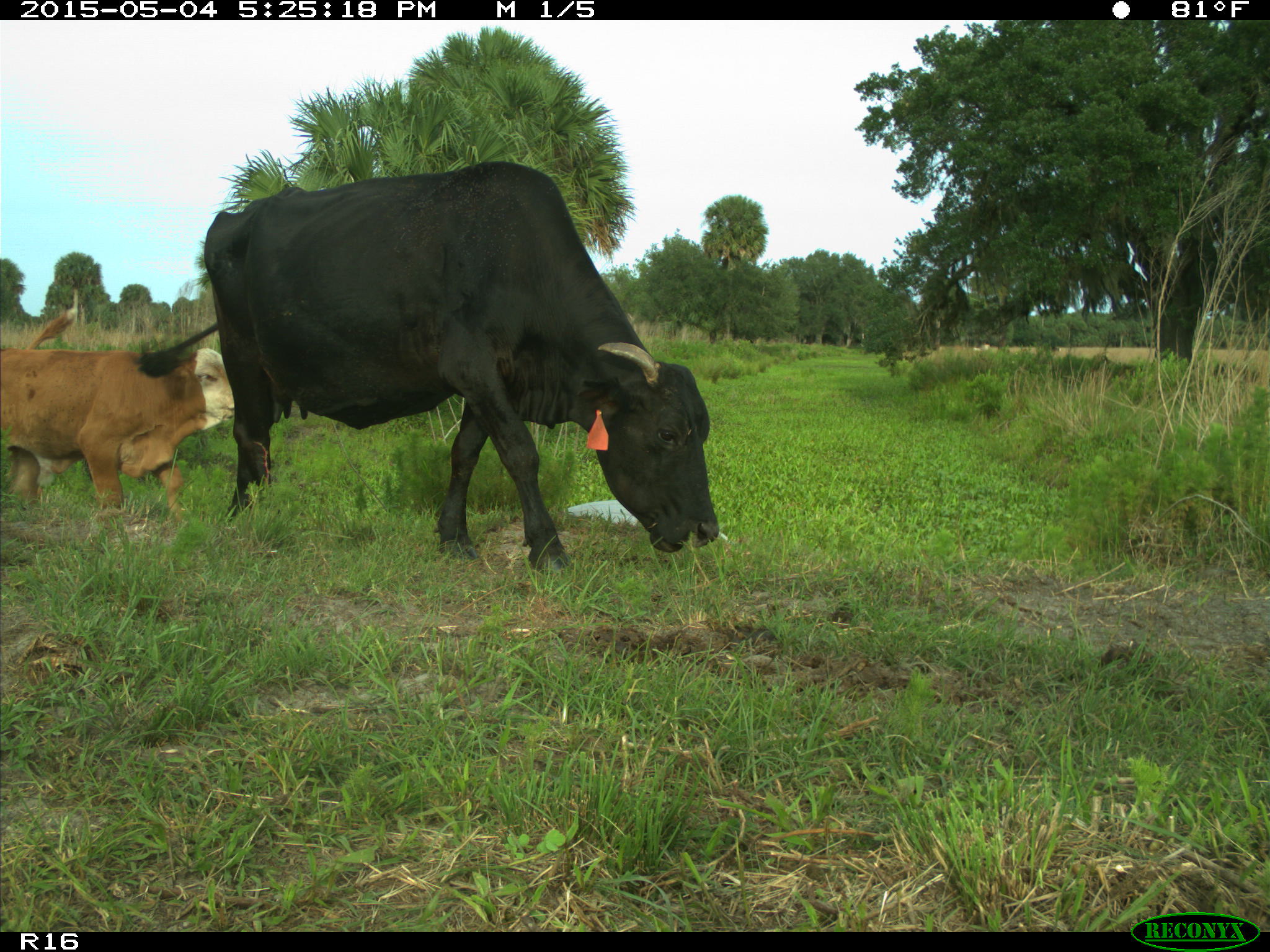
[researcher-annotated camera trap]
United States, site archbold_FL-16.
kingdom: Animalia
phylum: Chordata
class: Mammalia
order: Artiodactyla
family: Bovidae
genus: Bos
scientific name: Bos taurus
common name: domestic cow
Bos taurus (domestic cow).